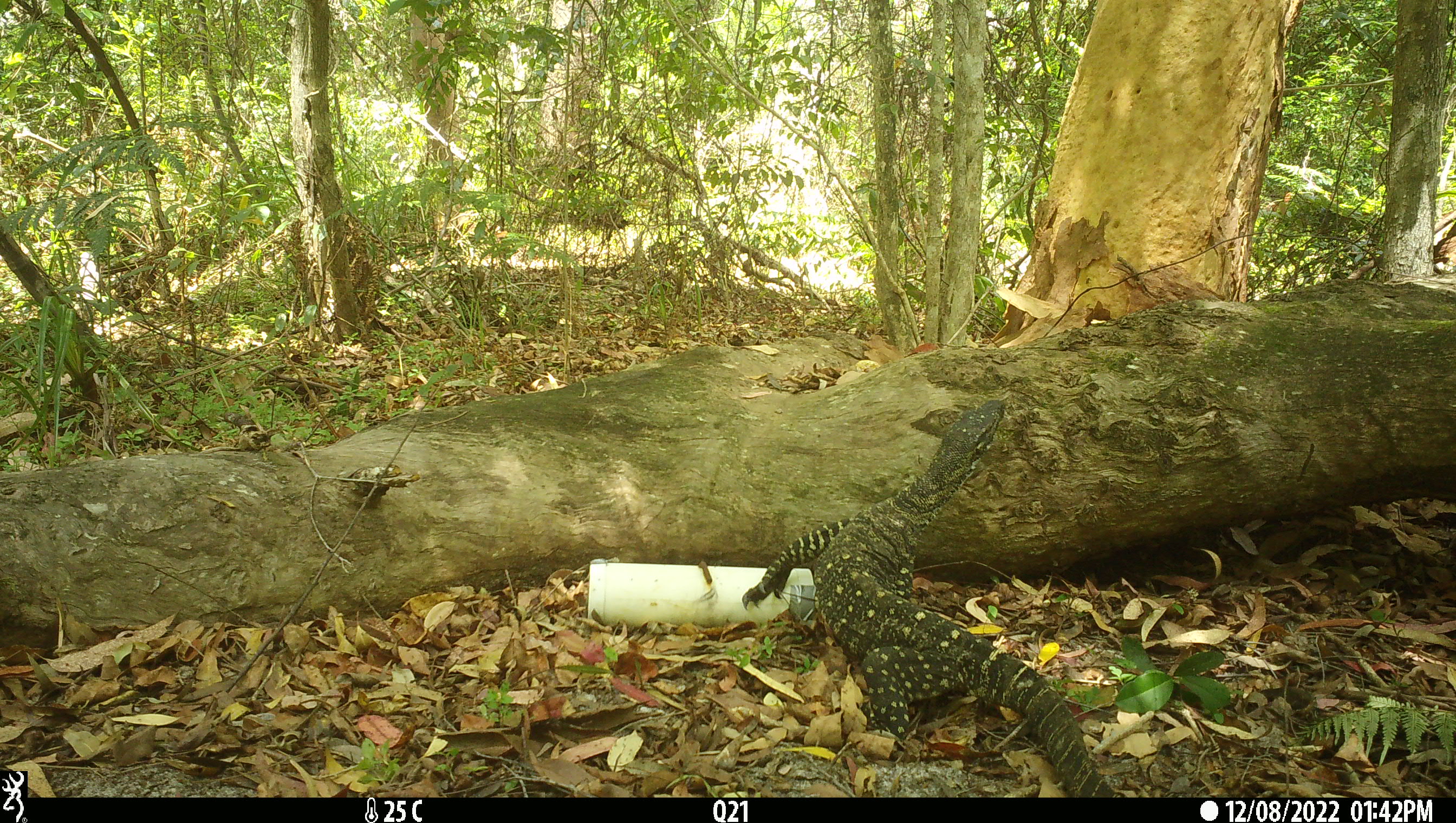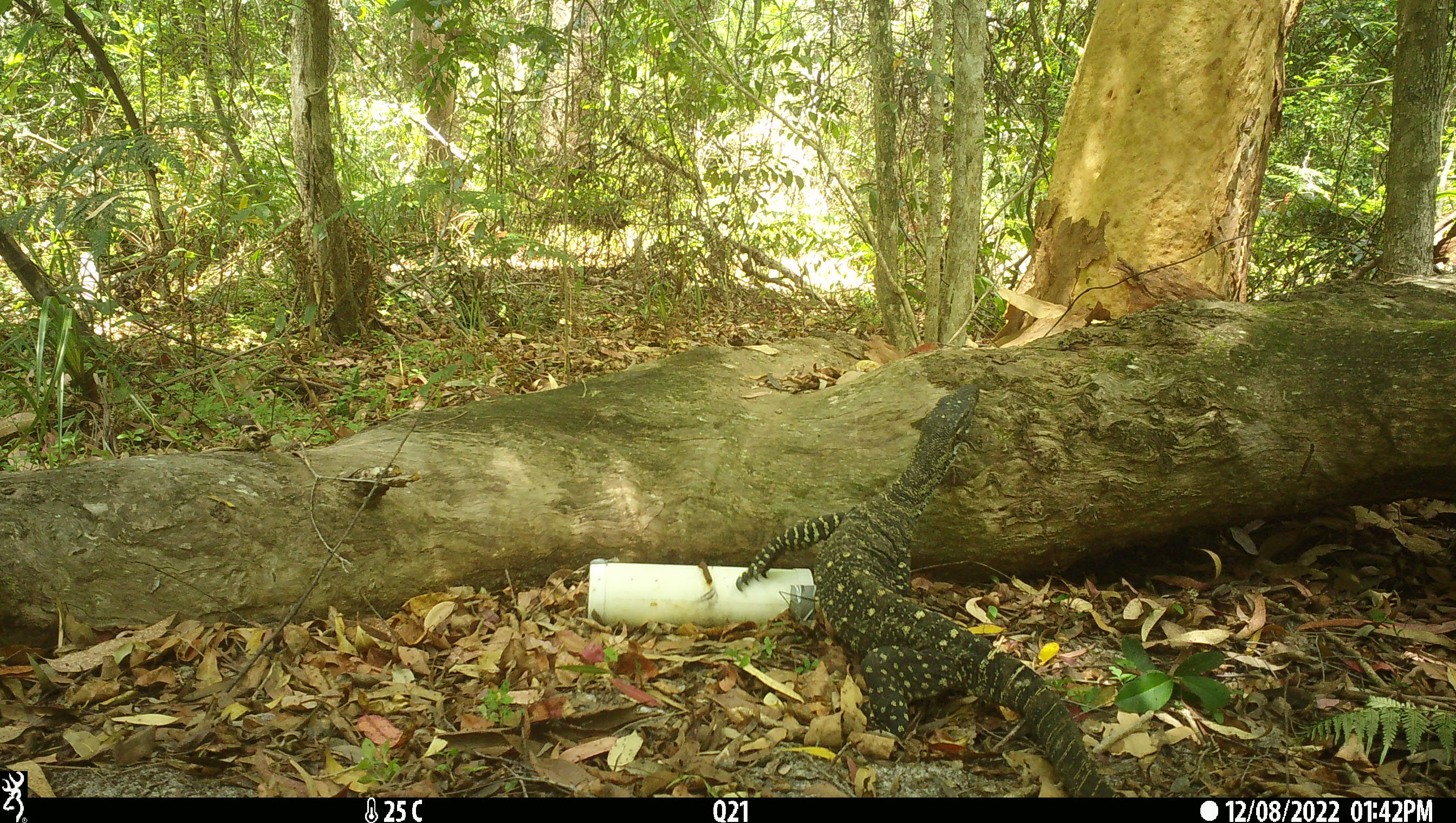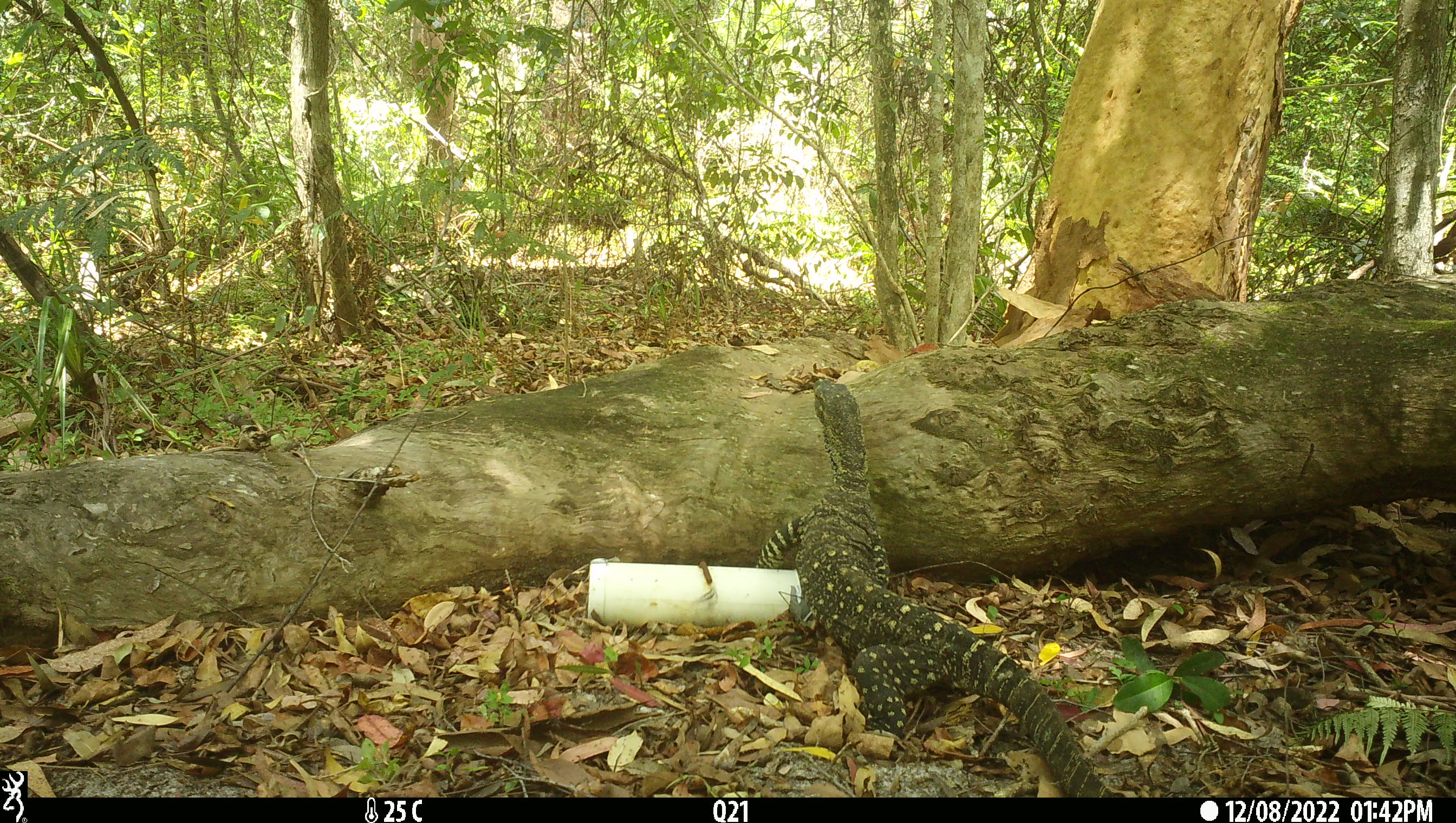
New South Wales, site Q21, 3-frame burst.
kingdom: Animalia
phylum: Chordata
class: Reptilia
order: Squamata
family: Varanidae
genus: Varanus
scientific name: Varanus varius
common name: lace monitor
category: goanna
Goanna (lace monitor) (Varanus varius).